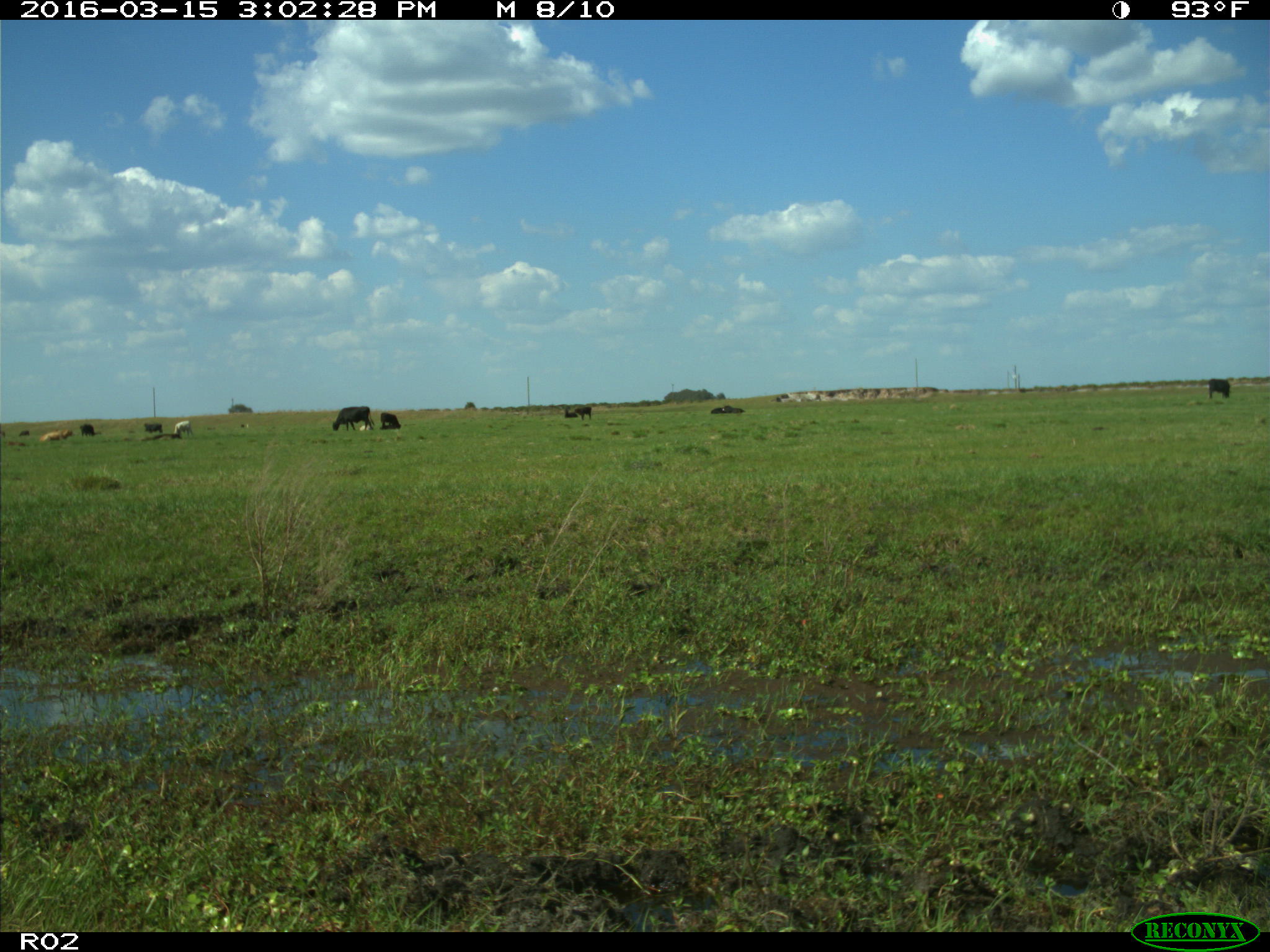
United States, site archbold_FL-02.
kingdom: Animalia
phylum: Chordata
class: Mammalia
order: Artiodactyla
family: Bovidae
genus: Bos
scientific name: Bos taurus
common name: domestic cow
Bos taurus (domestic cow).